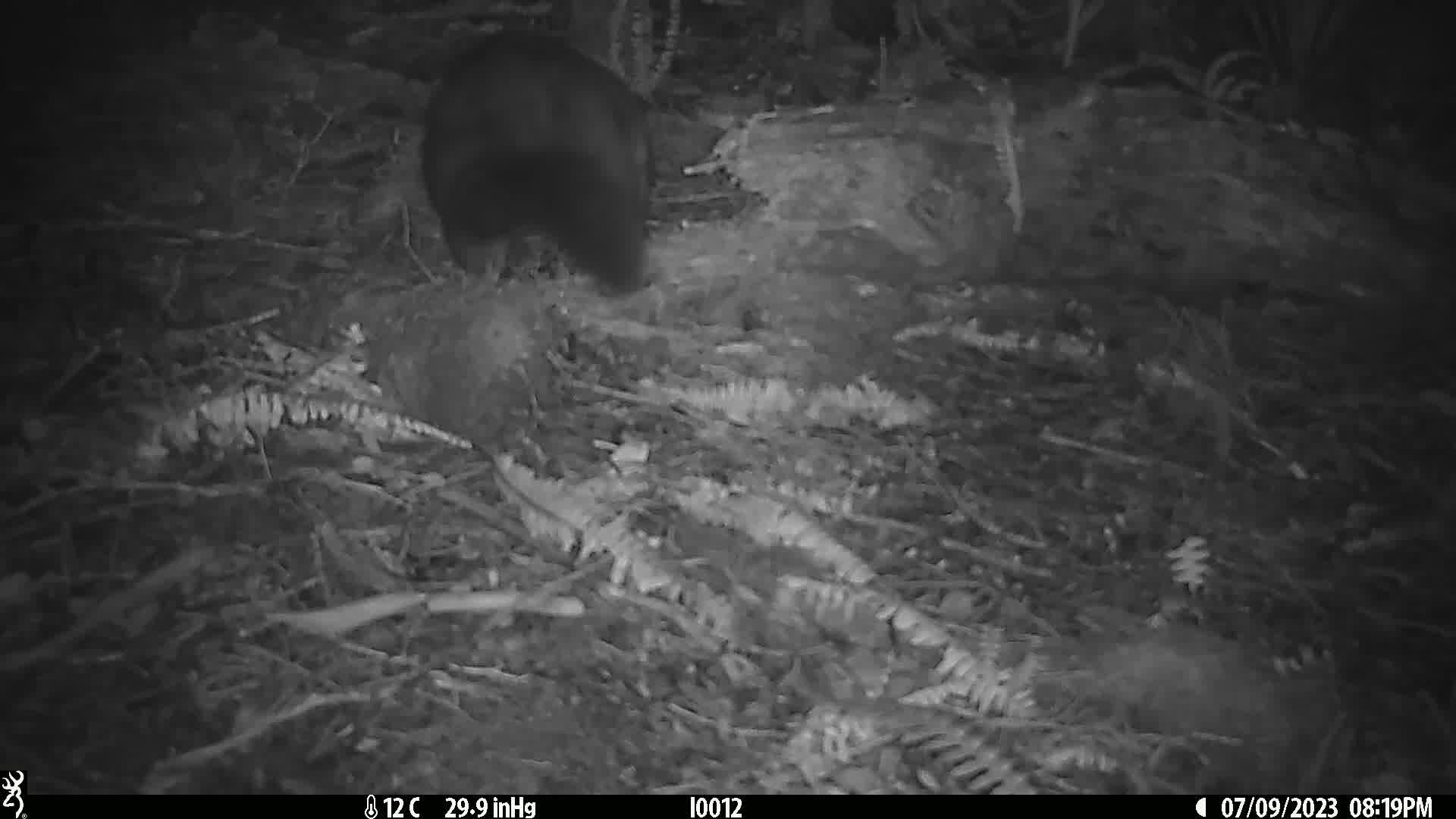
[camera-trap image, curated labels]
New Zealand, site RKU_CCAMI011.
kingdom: Animalia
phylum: Chordata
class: Mammalia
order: Diprotodontia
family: Phalangeridae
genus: Trichosurus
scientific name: Trichosurus vulpecula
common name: common brushtail possum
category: possum